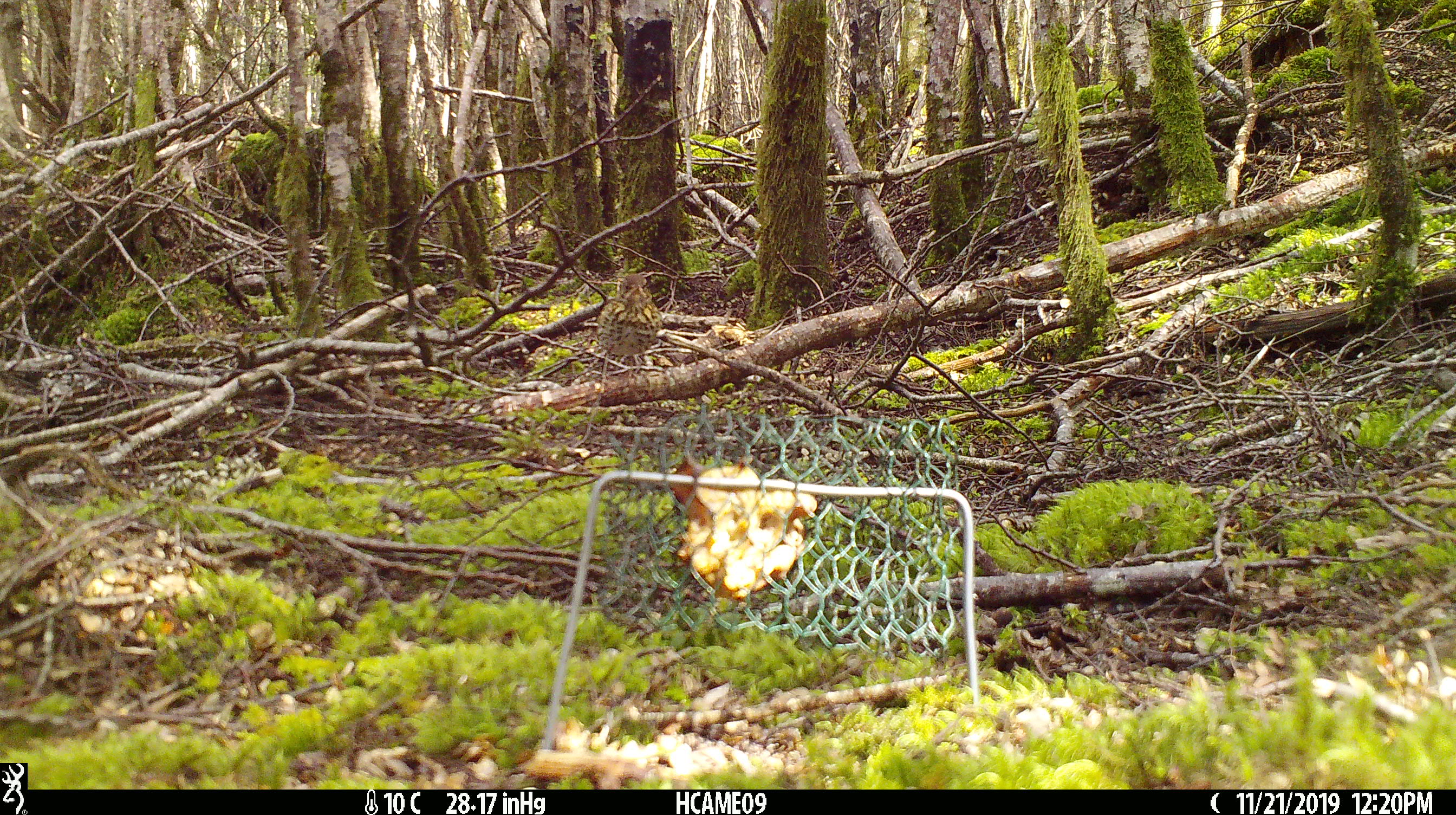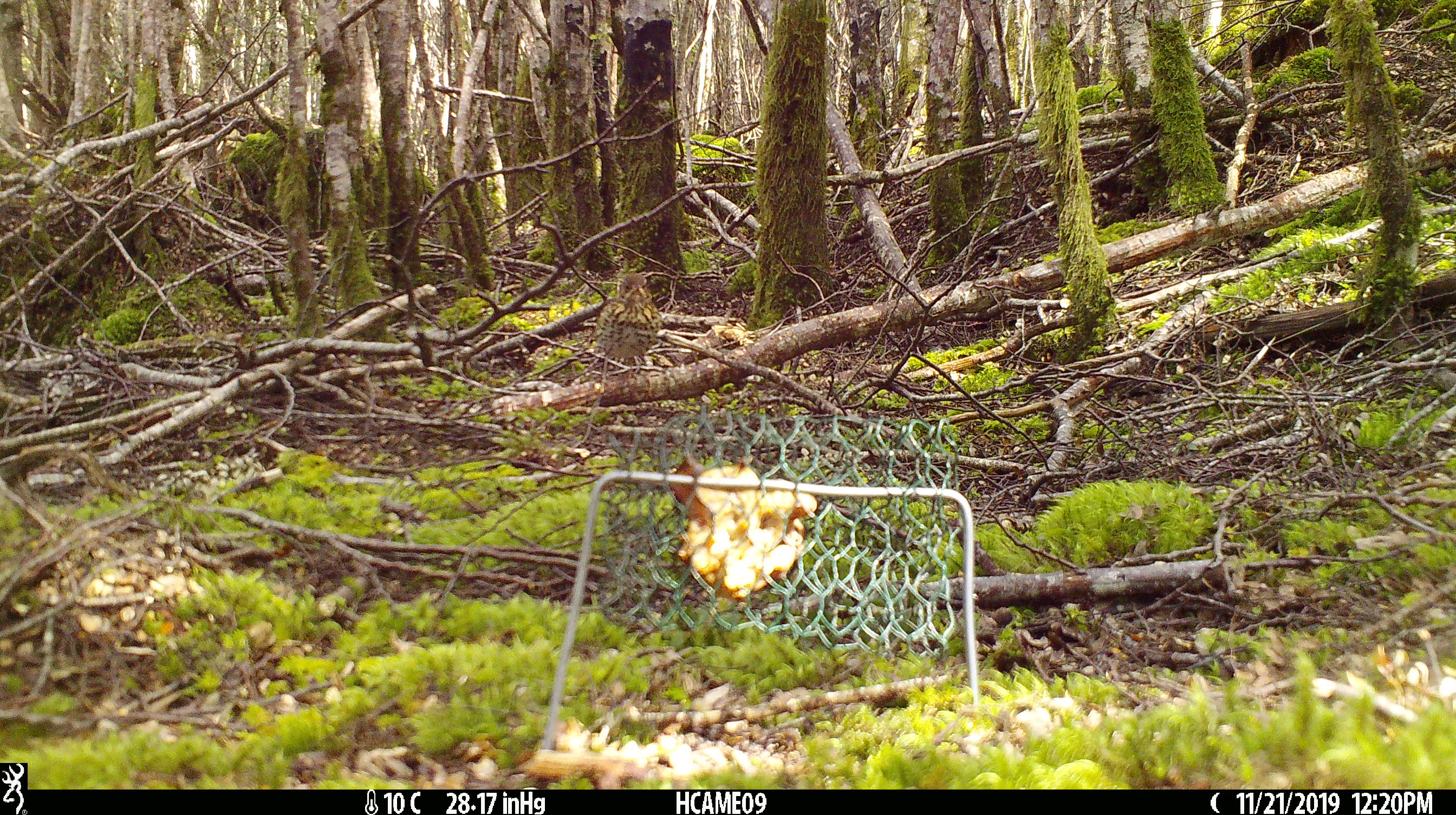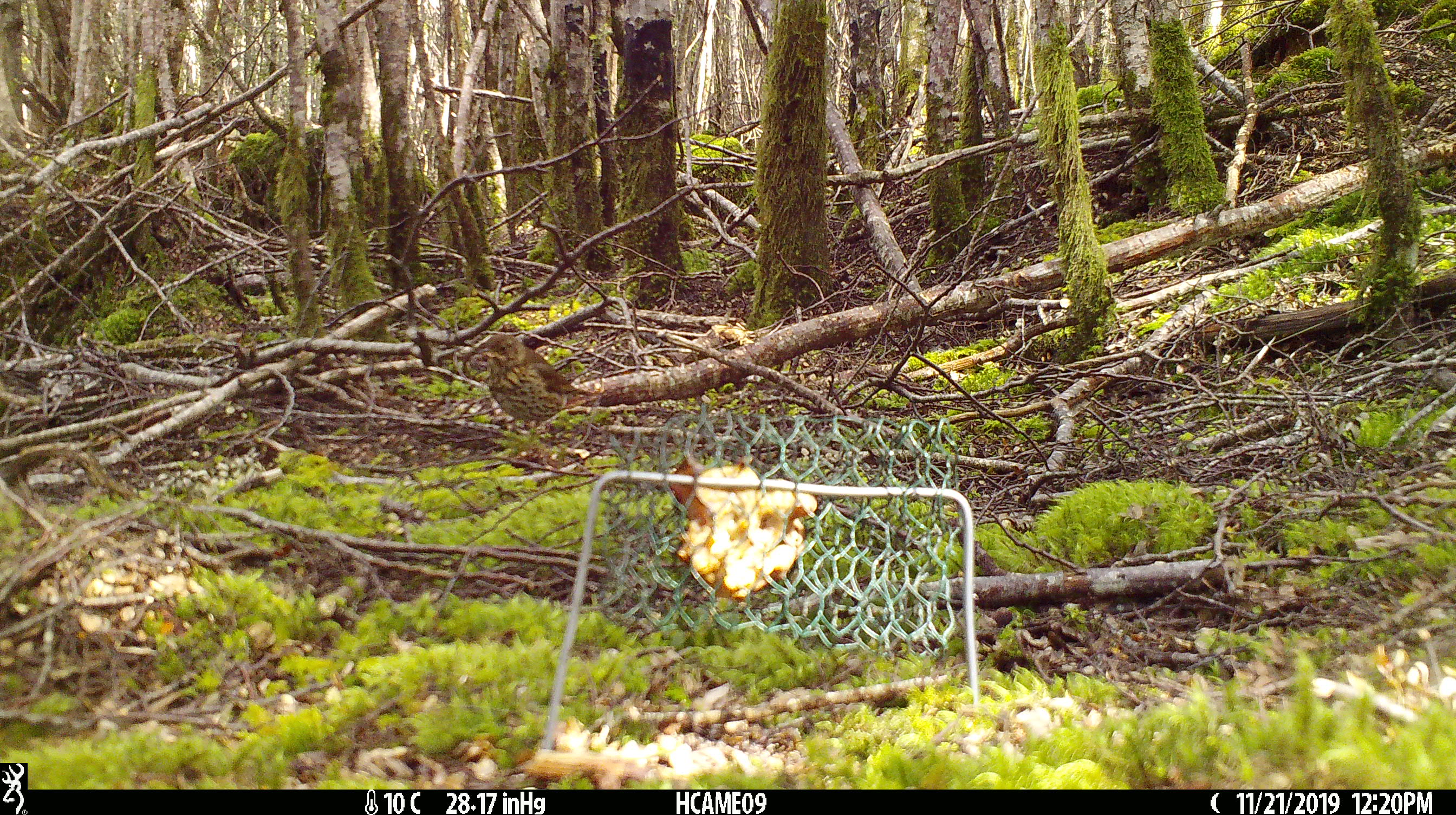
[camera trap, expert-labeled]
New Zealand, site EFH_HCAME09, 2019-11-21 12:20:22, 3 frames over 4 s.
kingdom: Animalia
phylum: Chordata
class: Aves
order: Passeriformes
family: Turdidae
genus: Turdus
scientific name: Turdus philomelos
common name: song thrush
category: thrush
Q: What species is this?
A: Thrush (song thrush) (Turdus philomelos).